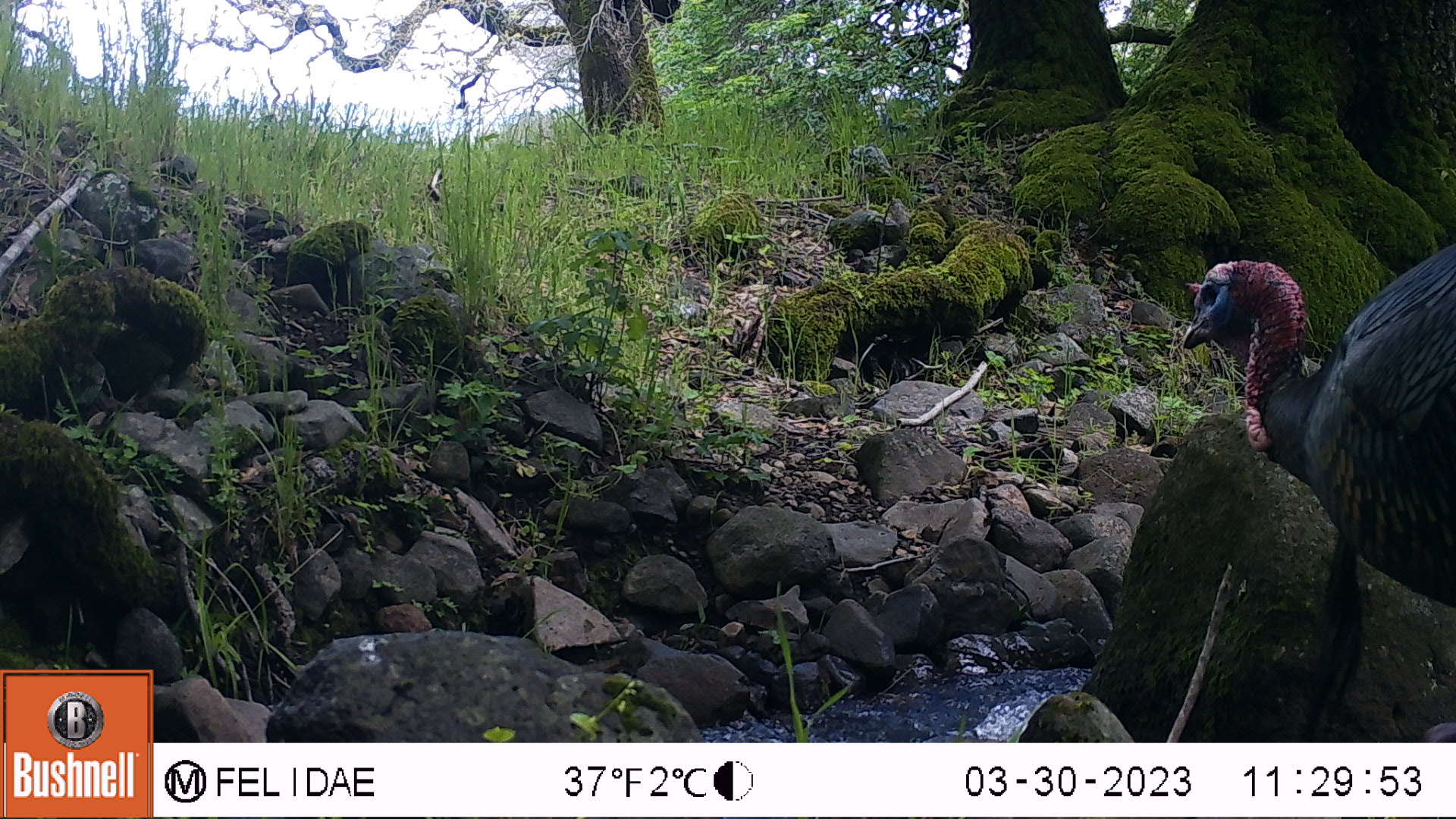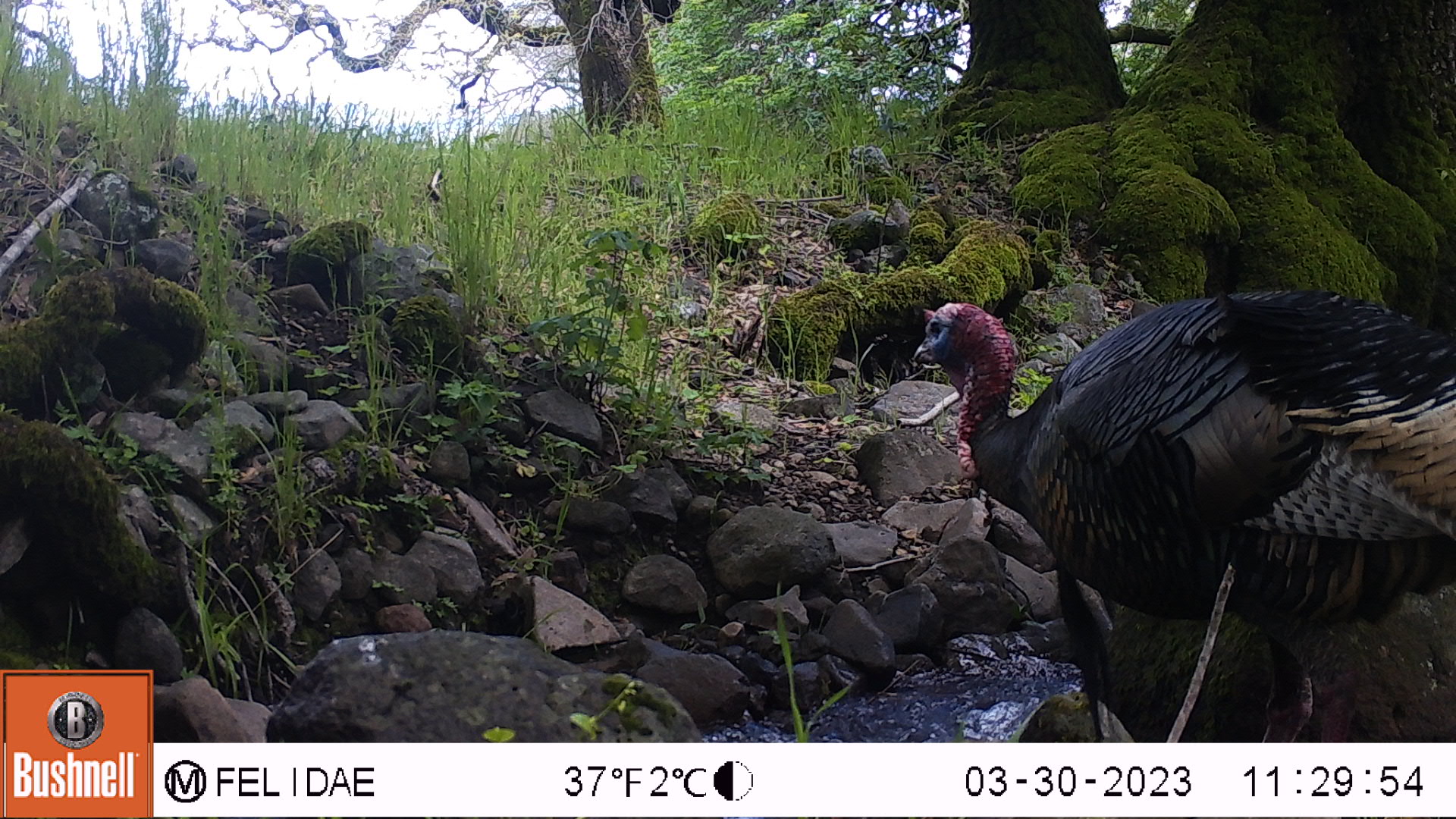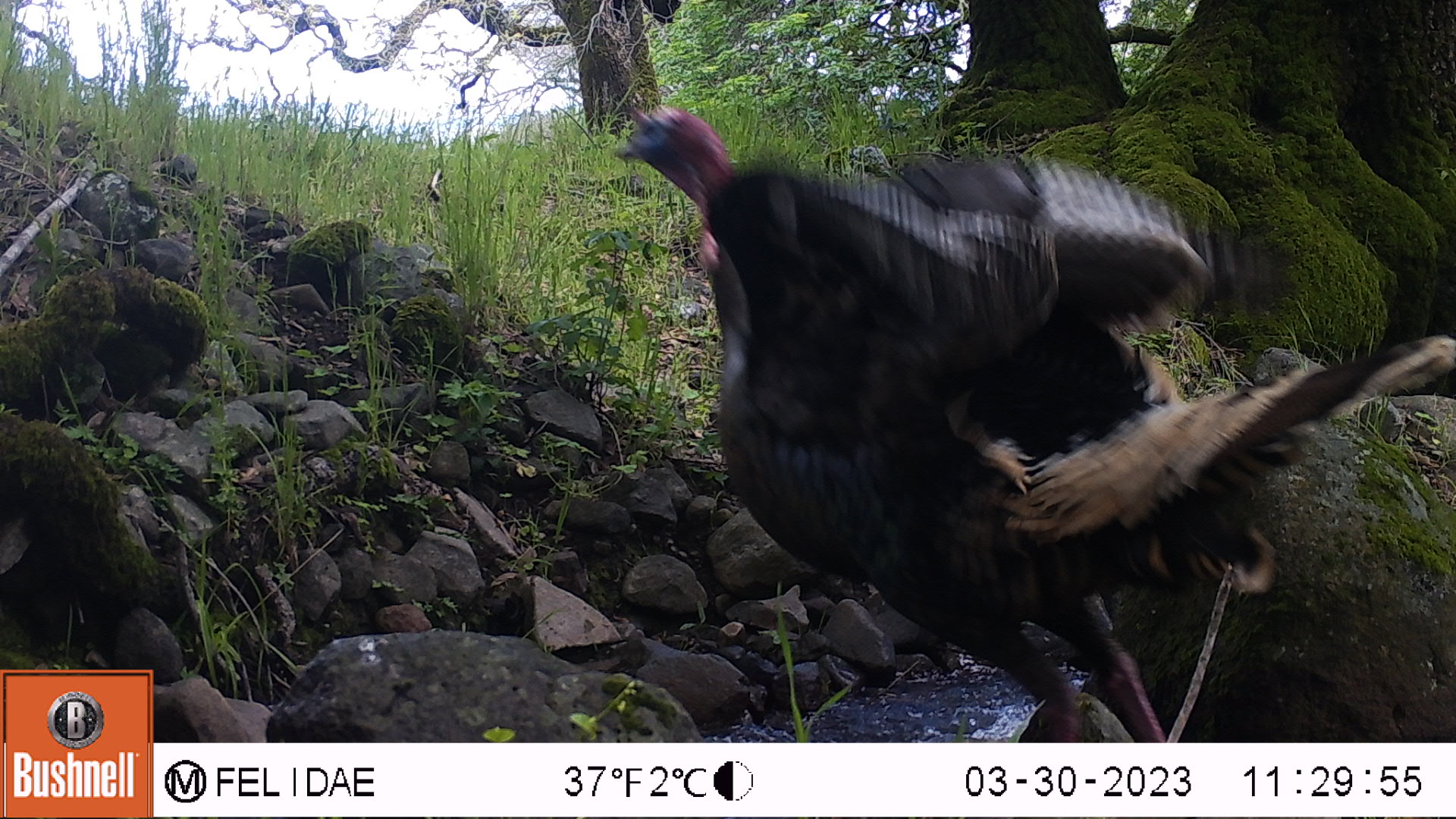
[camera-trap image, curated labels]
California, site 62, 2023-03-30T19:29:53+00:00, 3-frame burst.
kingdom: Animalia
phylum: Chordata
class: Aves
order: Galliformes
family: Phasianidae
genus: Meleagris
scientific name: Meleagris gallopavo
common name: turkey